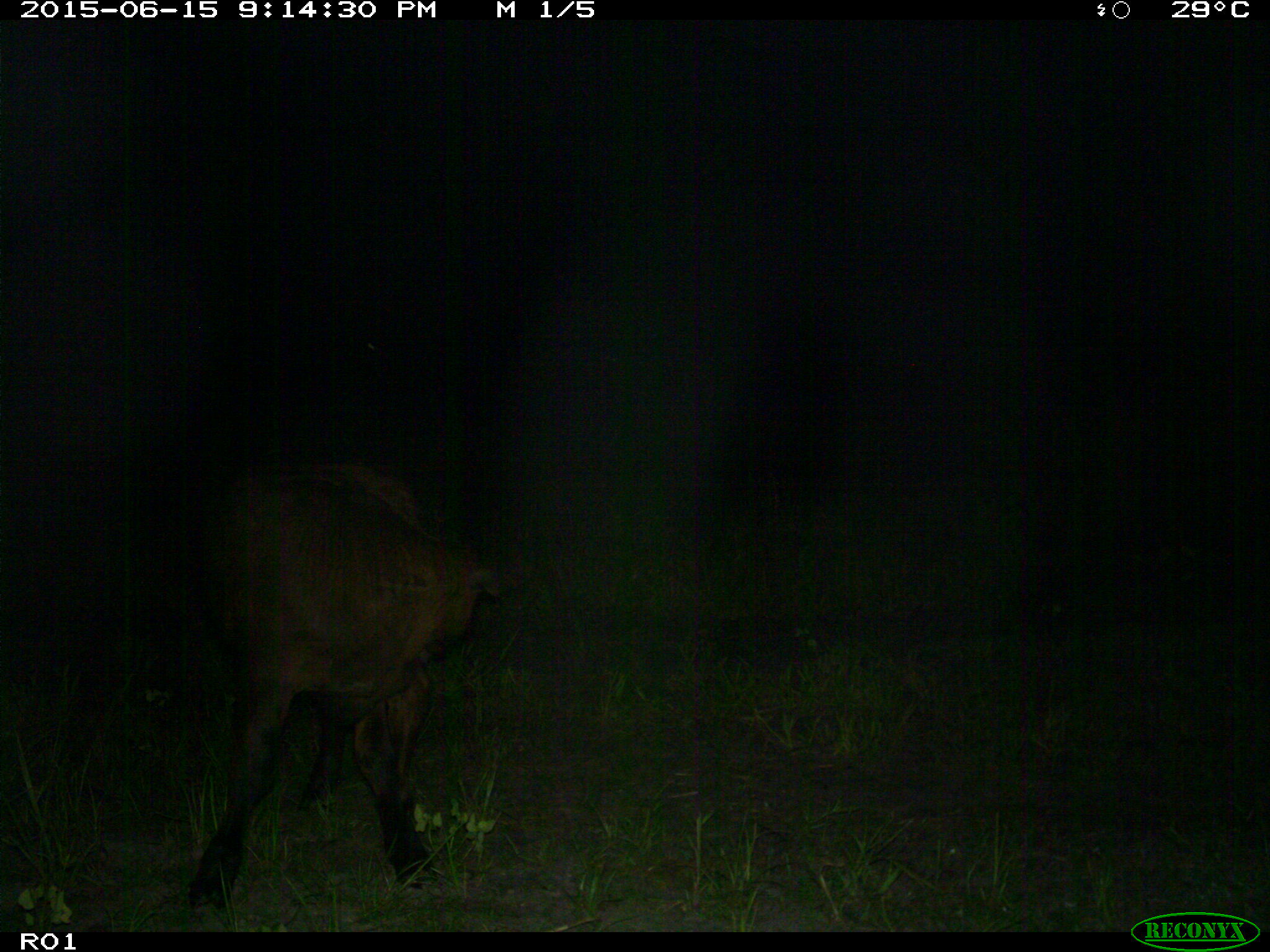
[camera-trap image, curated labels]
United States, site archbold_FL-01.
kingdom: Animalia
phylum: Chordata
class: Mammalia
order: Artiodactyla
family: Bovidae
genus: Bos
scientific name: Bos taurus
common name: domestic cow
Bos taurus (domestic cow).